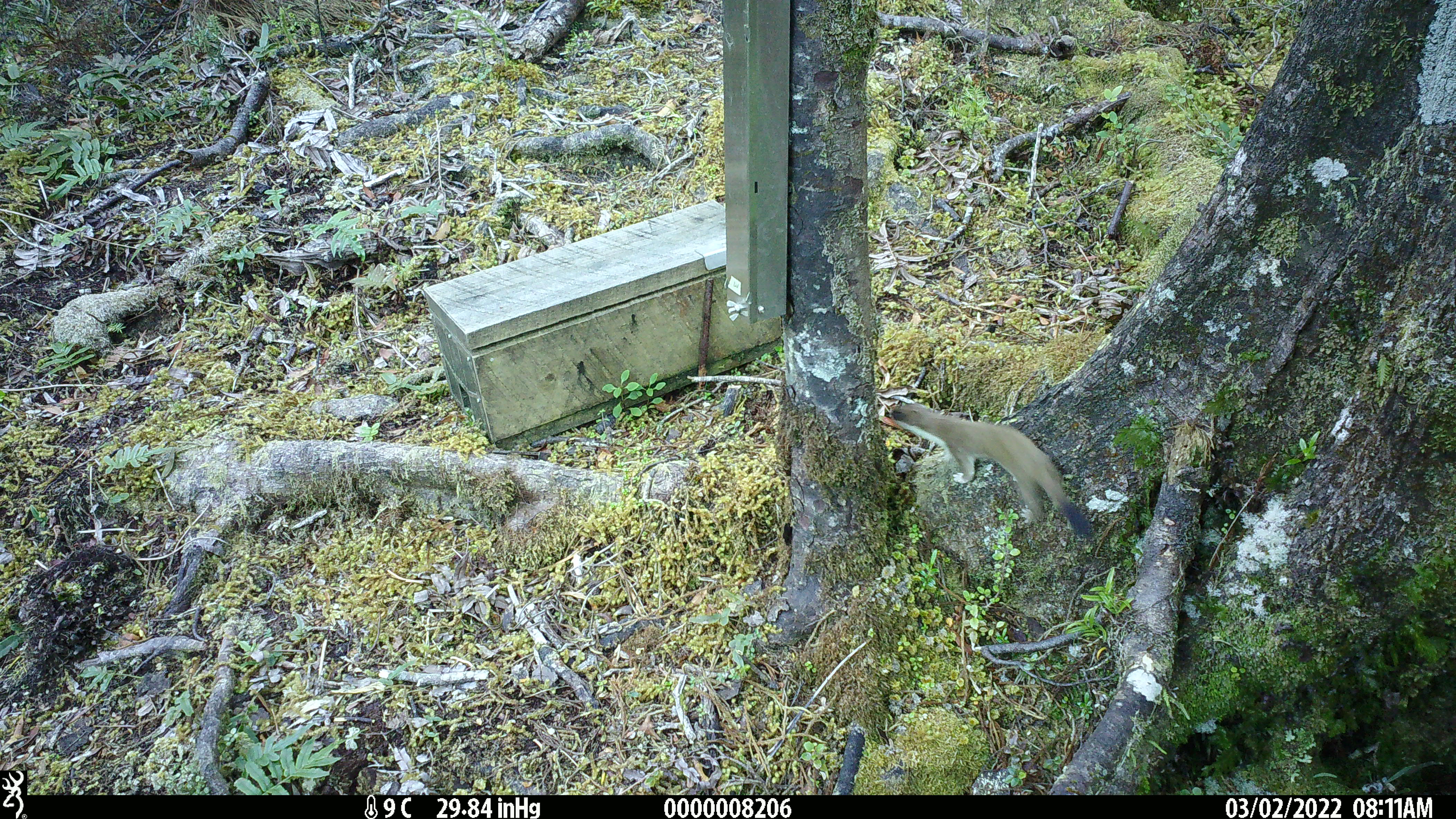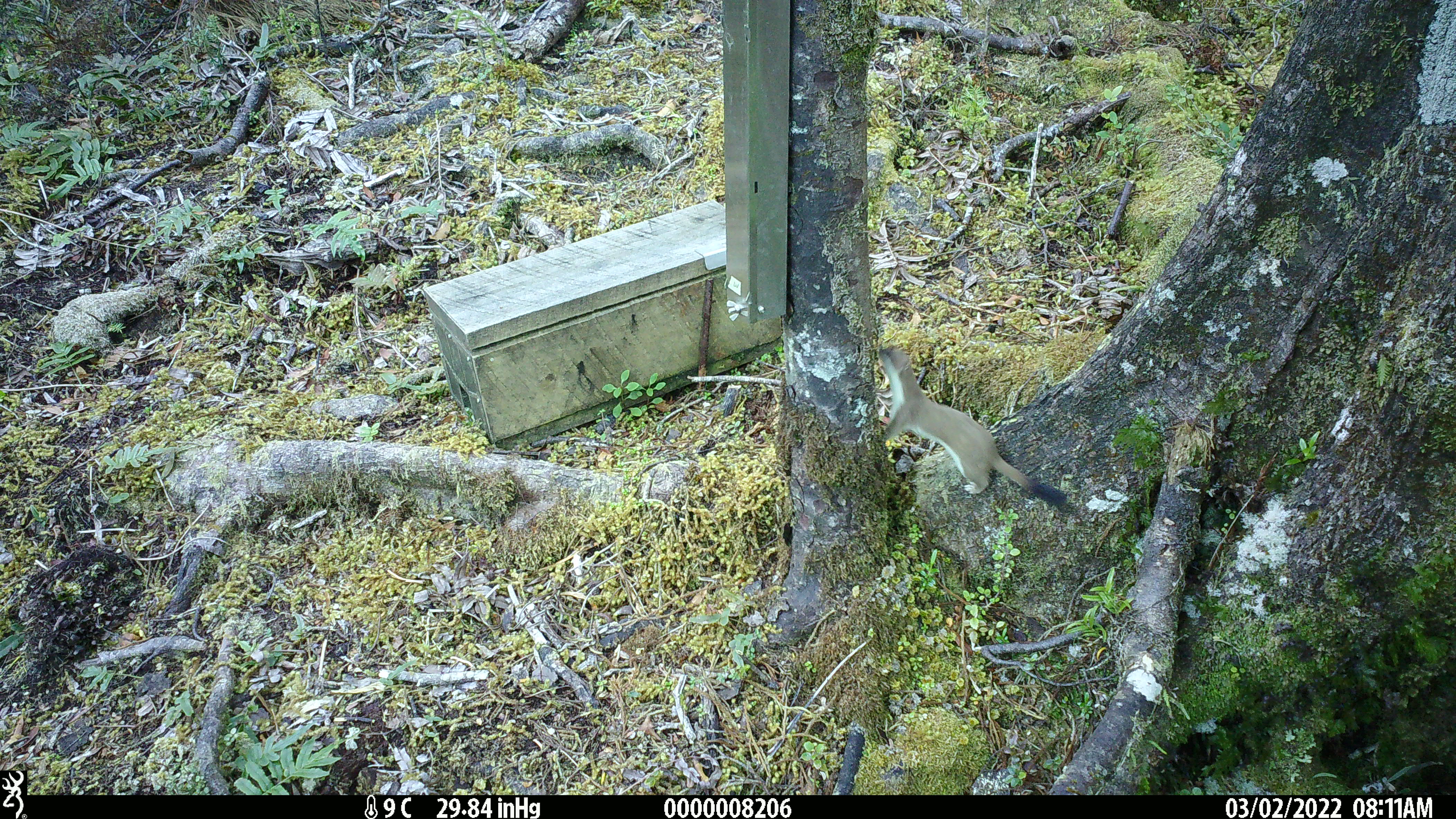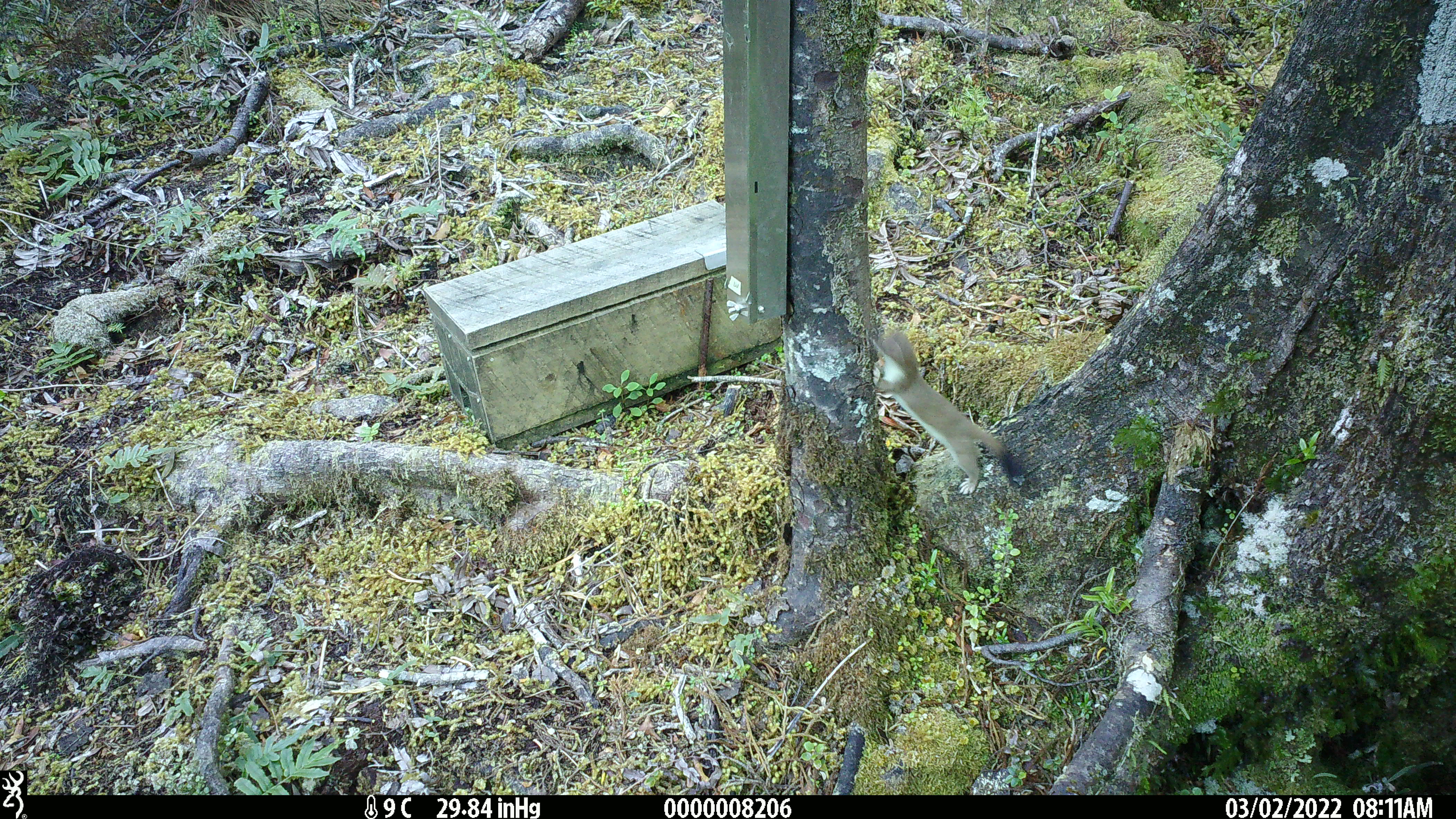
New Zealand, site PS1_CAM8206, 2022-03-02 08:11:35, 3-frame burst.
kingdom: Animalia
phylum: Chordata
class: Mammalia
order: Carnivora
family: Mustelidae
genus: Mustela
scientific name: Mustela erminea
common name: stoat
Stoat (Mustela erminea).